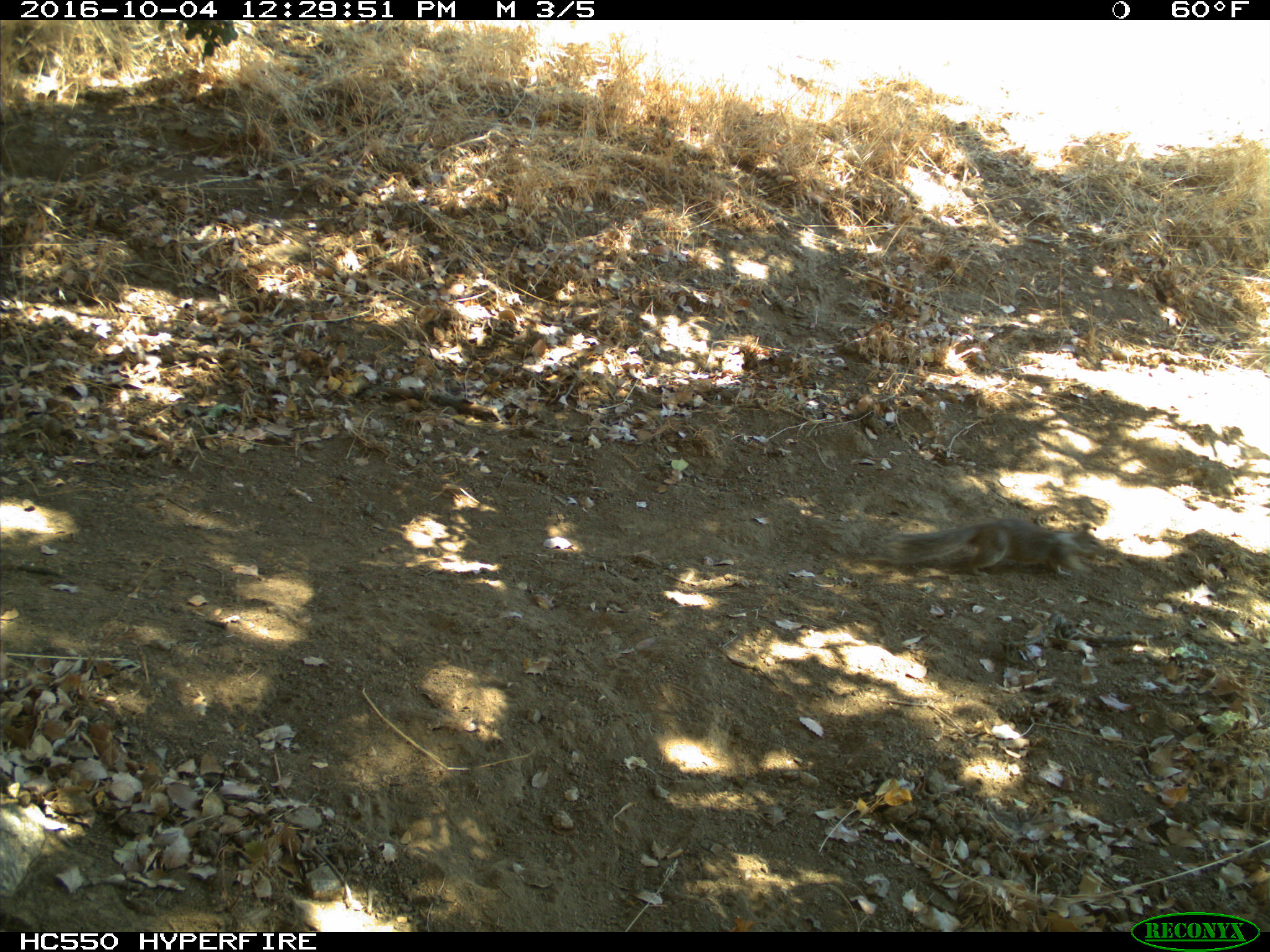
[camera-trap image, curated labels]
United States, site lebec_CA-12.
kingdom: Animalia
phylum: Chordata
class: Mammalia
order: Rodentia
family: Sciuridae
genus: Otospermophilus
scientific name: Otospermophilus beecheyi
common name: california ground squirrel